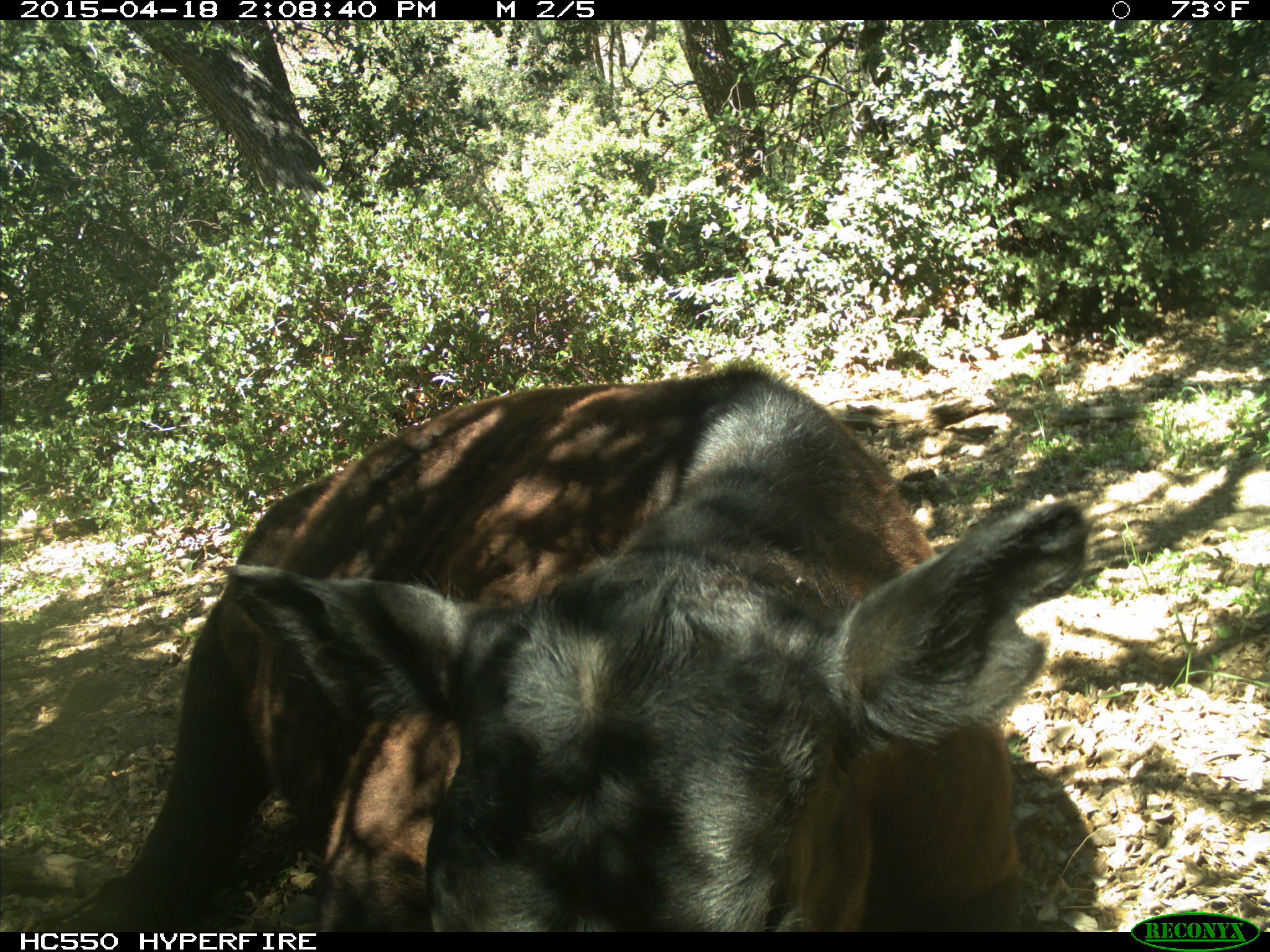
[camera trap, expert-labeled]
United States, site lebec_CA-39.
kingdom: Animalia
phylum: Chordata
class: Mammalia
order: Artiodactyla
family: Bovidae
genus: Bos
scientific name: Bos taurus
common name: domestic cow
Bos taurus (domestic cow).